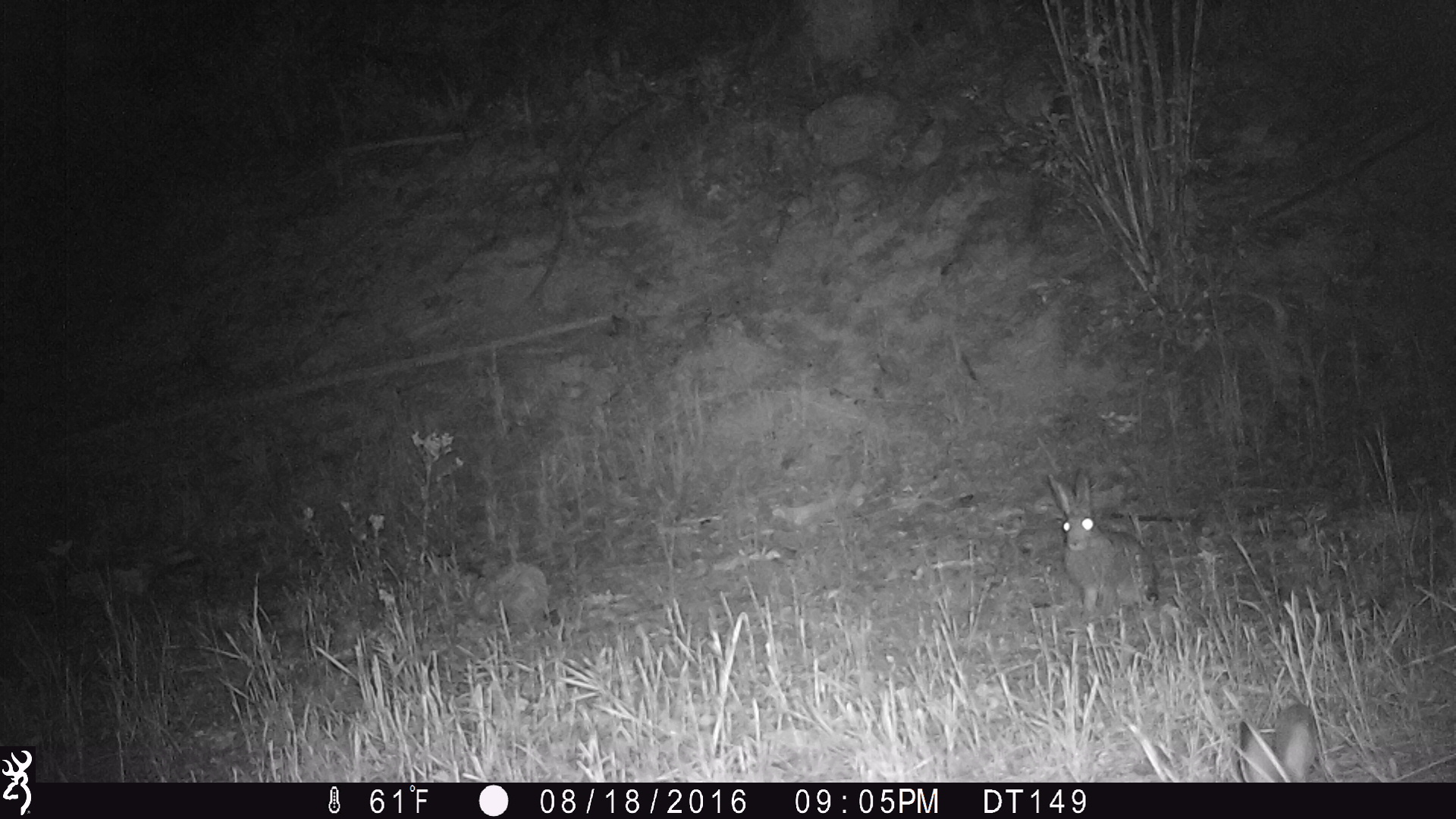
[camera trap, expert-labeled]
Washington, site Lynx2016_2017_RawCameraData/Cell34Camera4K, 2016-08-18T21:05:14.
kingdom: Animalia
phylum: Chordata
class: Mammalia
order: Lagomorpha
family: Leporidae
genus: Lepus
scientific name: Lepus americanus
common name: snowshoe hare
Lepus americanus (snowshoe hare). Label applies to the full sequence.